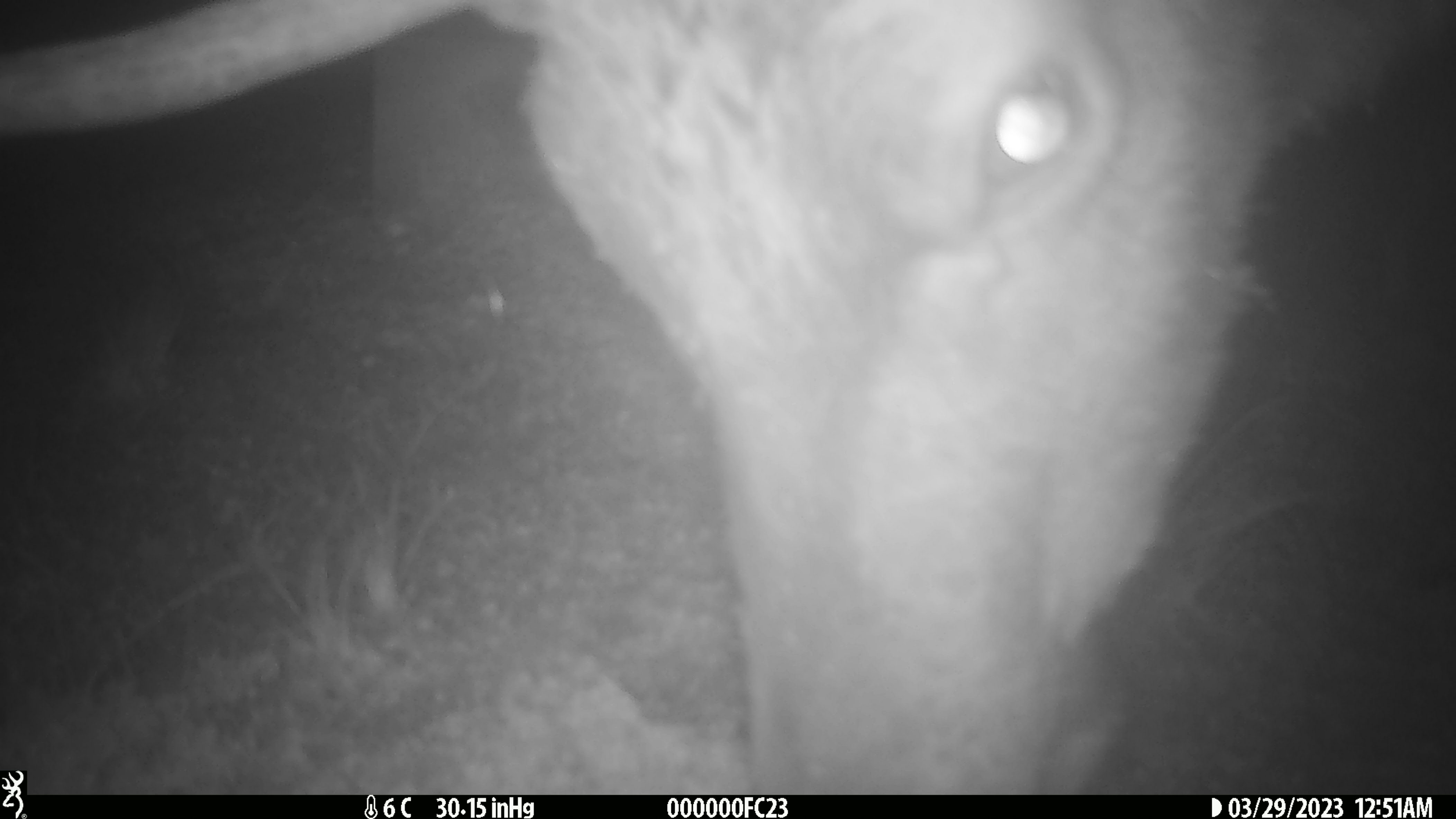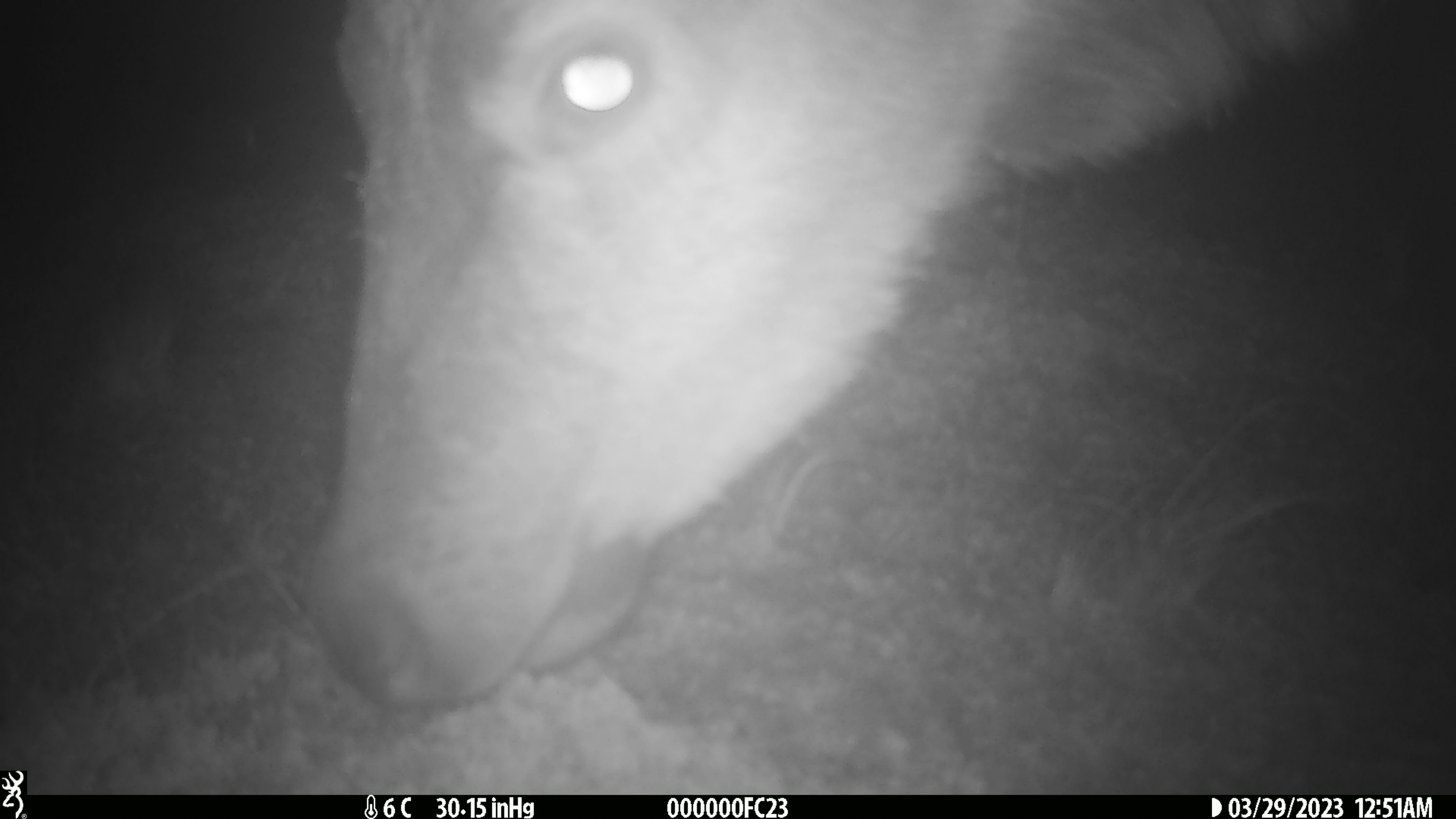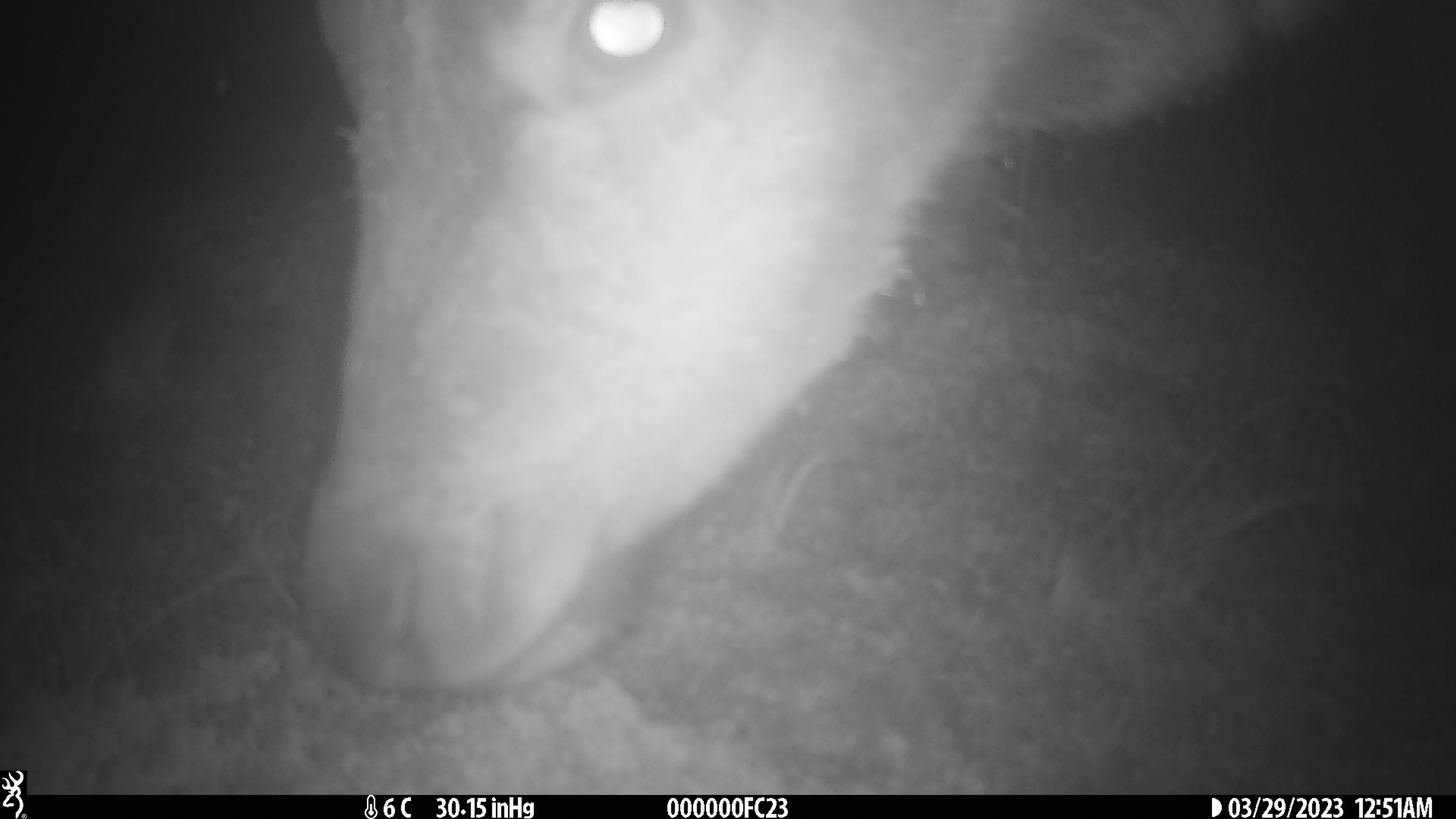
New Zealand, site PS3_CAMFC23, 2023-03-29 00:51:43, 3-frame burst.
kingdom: Animalia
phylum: Chordata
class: Mammalia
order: Artiodactyla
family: Cervidae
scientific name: Cervidae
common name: deer